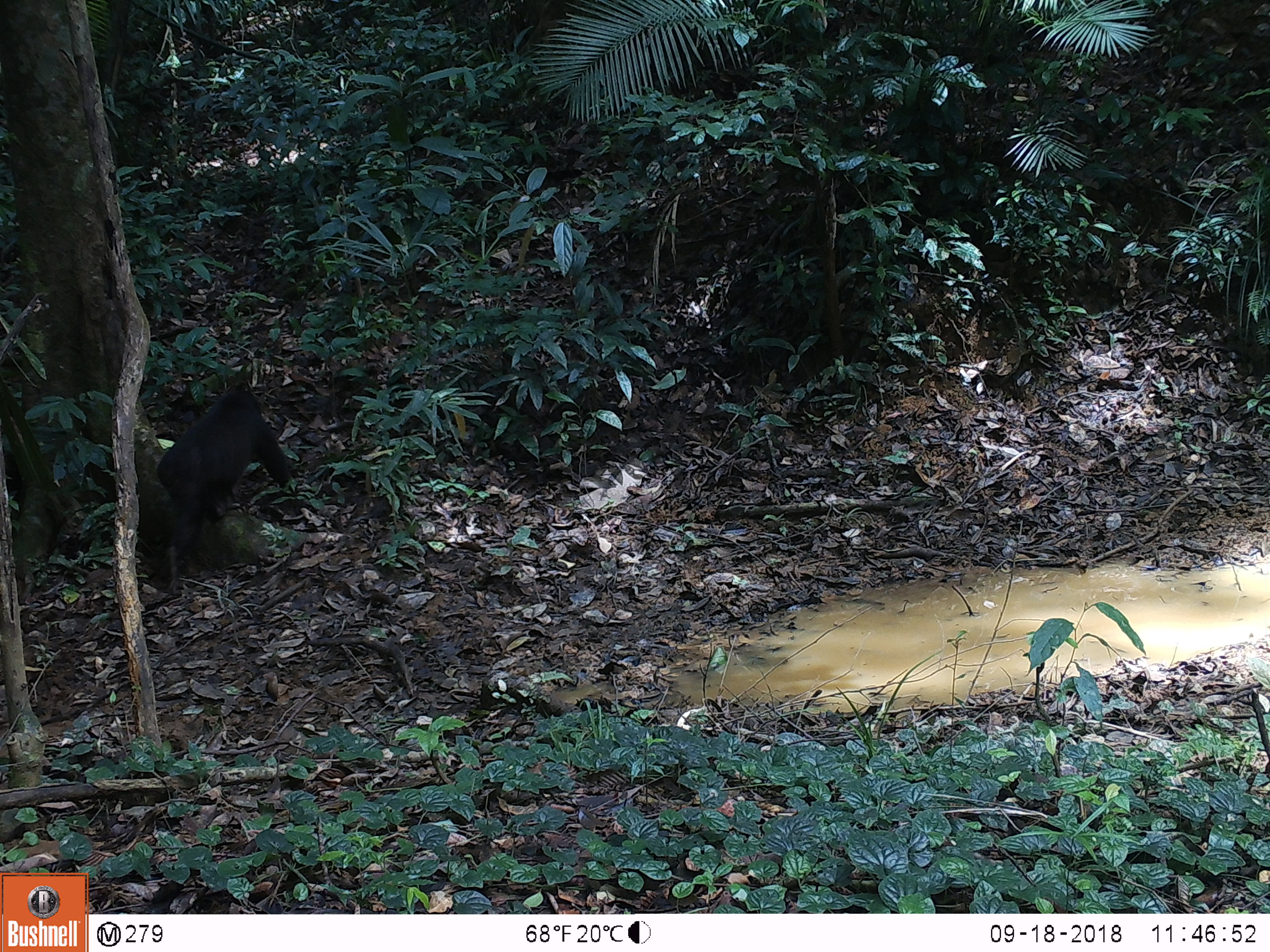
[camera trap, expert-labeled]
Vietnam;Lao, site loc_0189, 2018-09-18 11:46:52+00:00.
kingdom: Animalia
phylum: Chordata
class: Mammalia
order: Primates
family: Cercopithecidae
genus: Macaca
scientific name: Macaca arctoides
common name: stump-tailed macaque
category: stump tailed macaque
Stump tailed macaque (stump-tailed macaque) (Macaca arctoides). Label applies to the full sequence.